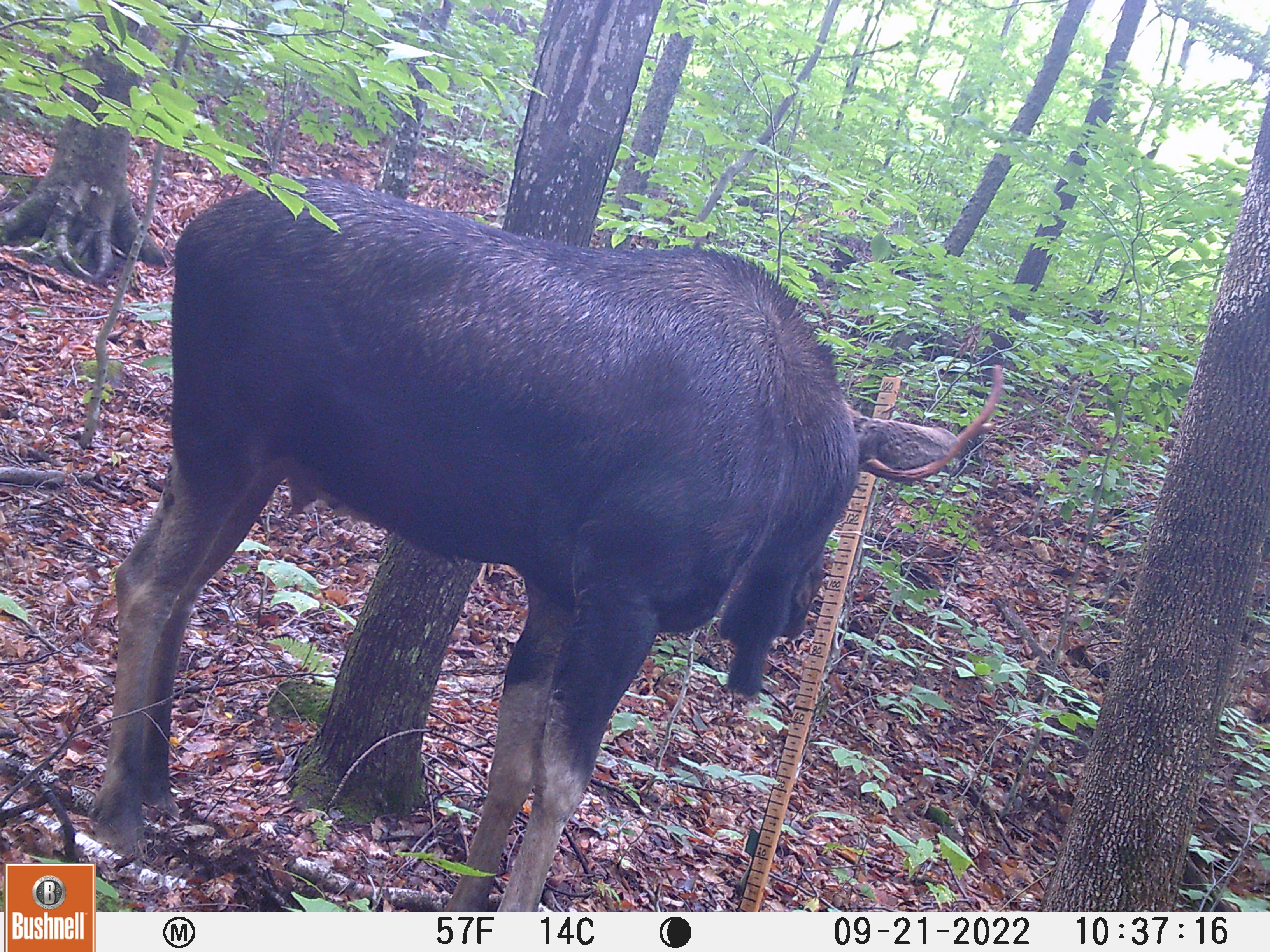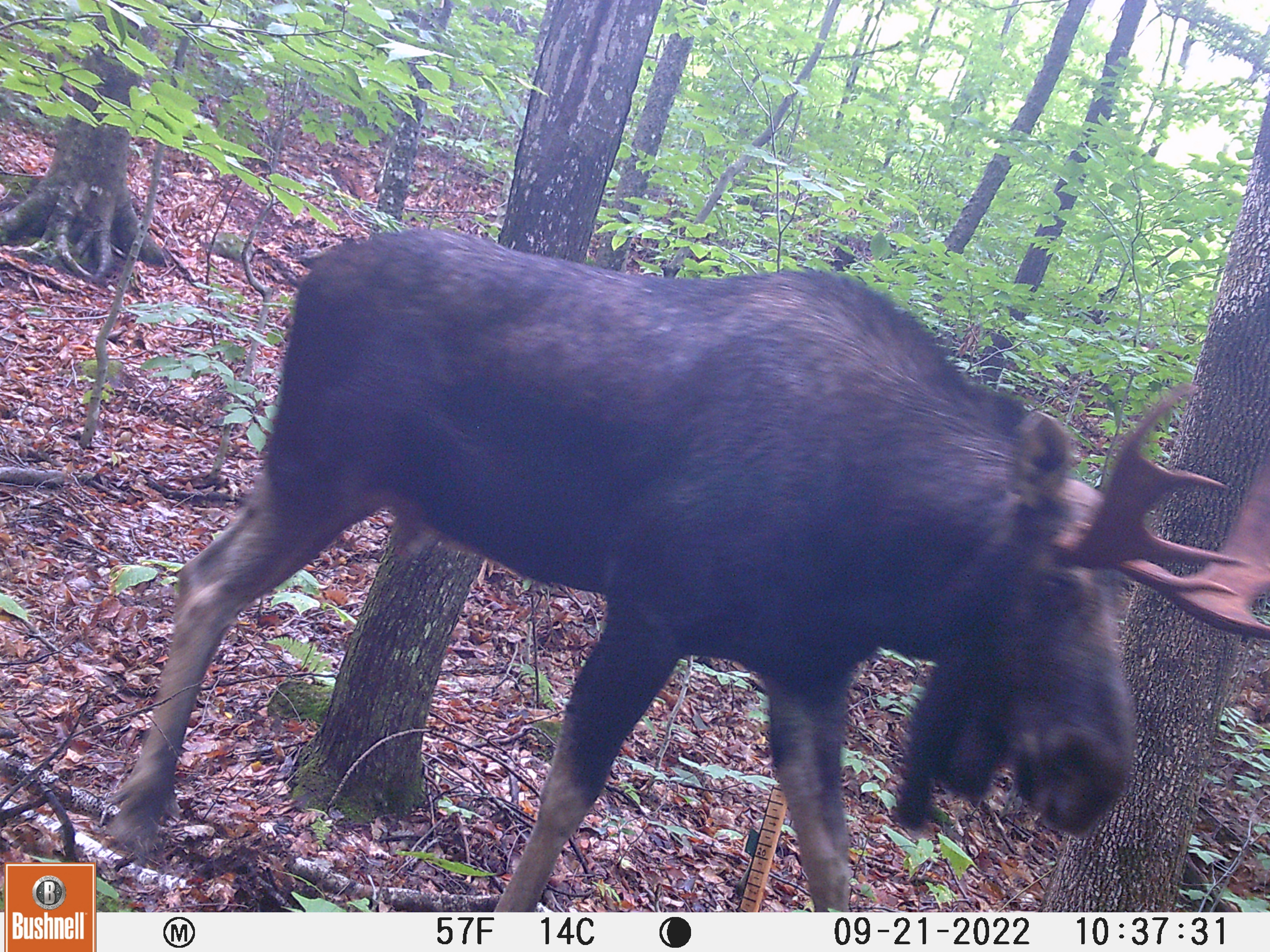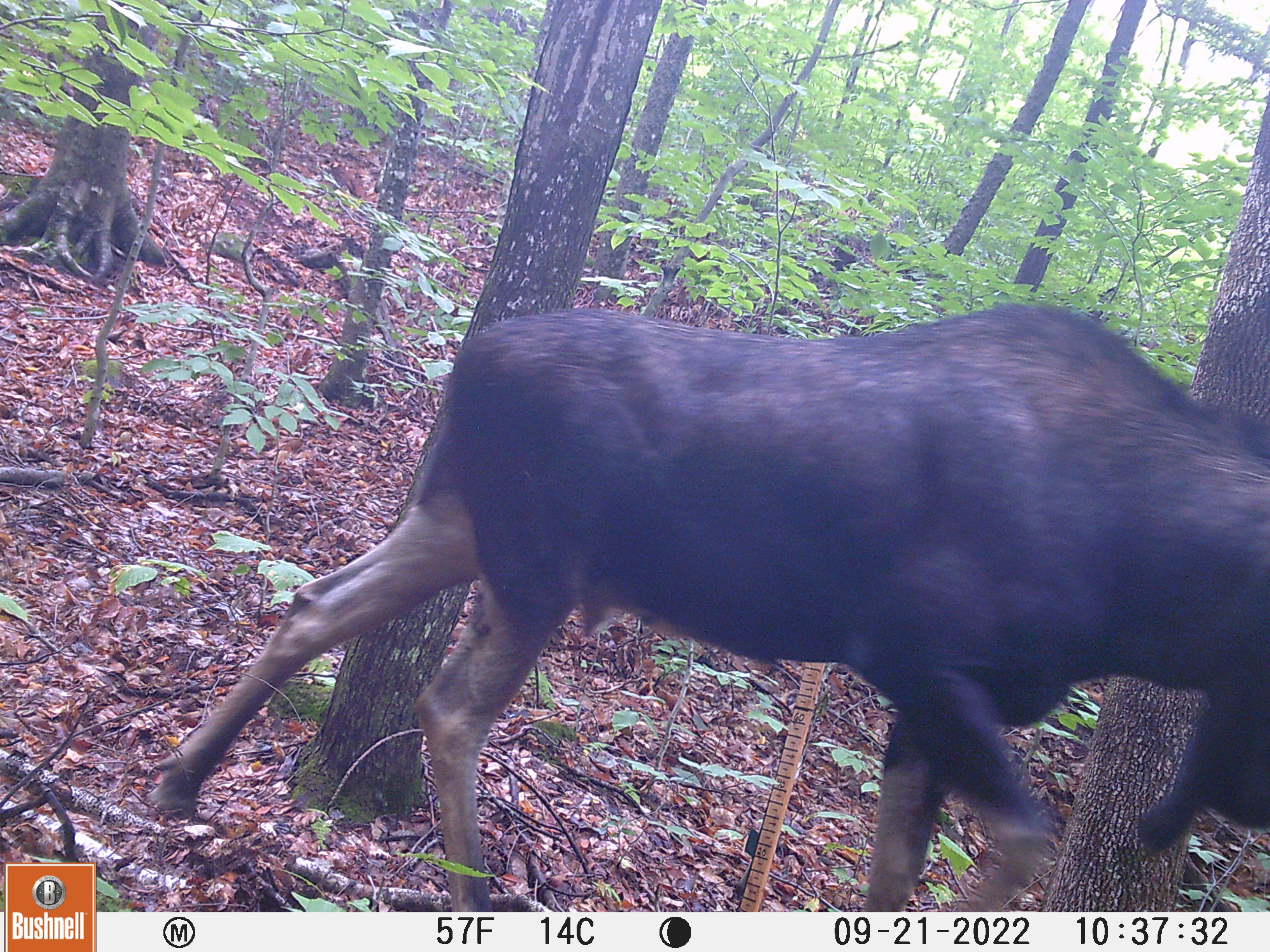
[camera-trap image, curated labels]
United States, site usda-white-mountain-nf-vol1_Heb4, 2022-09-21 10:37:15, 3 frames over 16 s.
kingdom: Animalia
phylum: Chordata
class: Mammalia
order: Artiodactyla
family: Cervidae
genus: Alces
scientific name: Alces alces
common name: moose